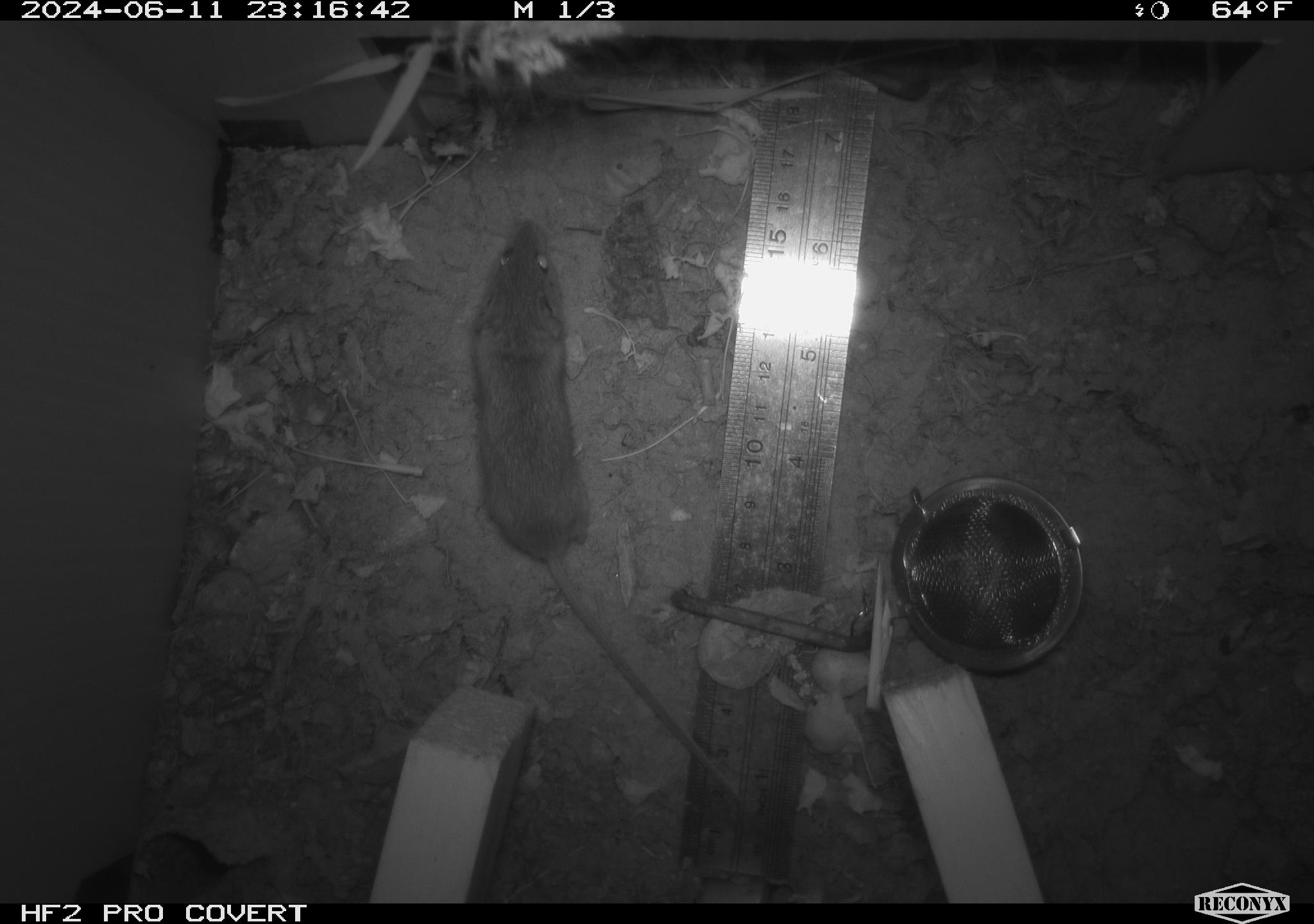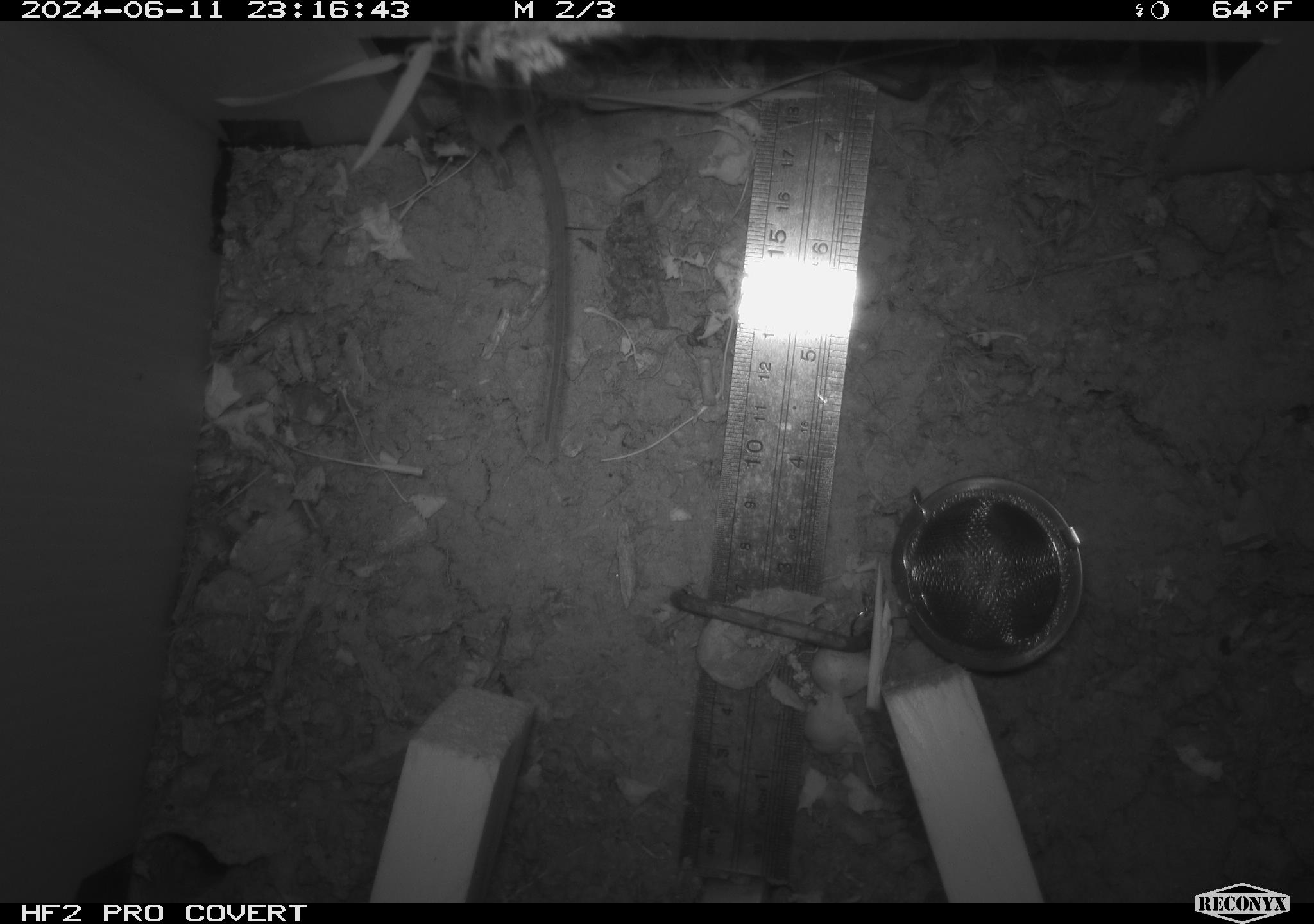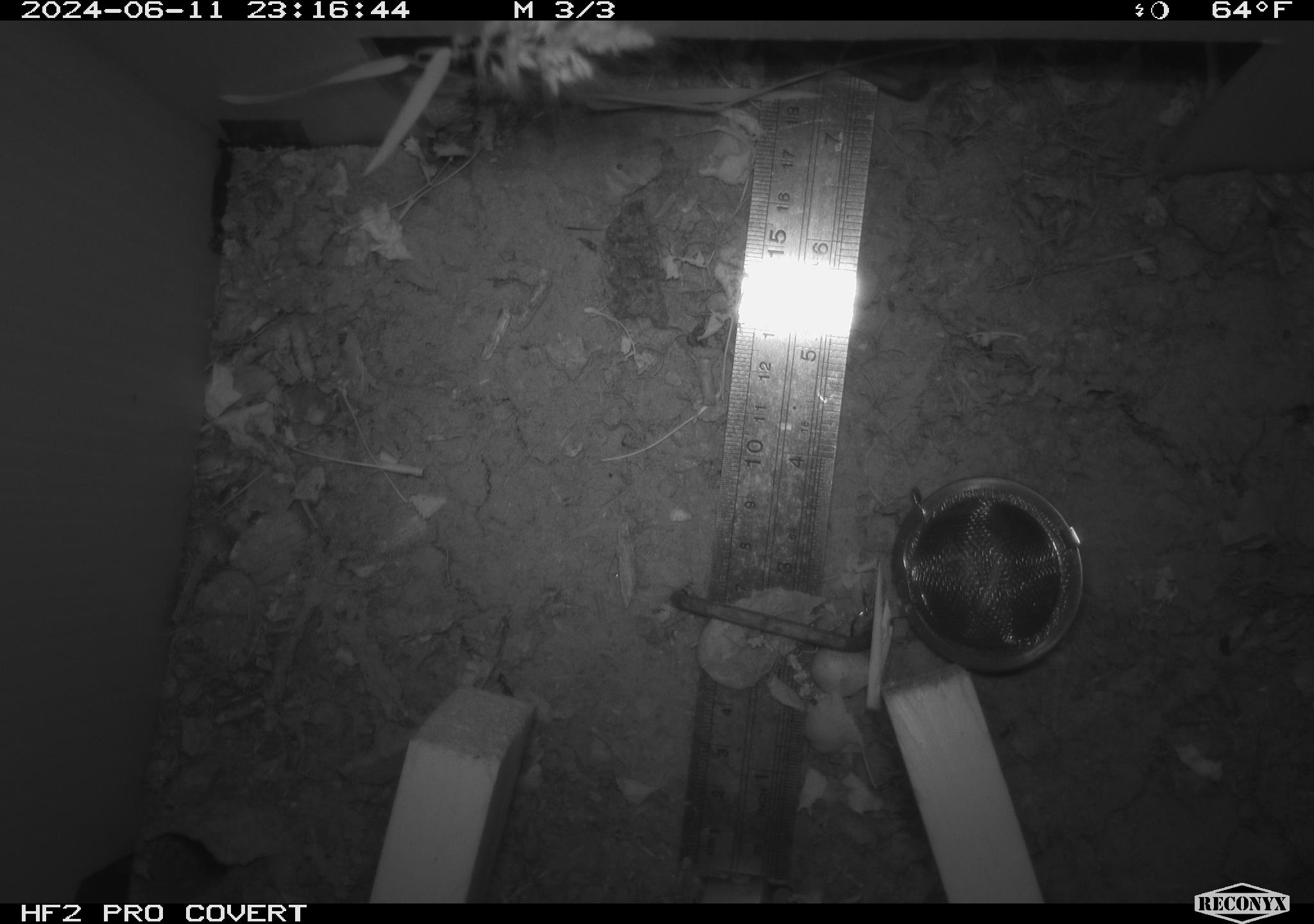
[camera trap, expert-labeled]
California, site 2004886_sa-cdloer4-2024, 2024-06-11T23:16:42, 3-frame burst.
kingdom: Animalia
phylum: Chordata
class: Mammalia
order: Rodentia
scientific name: Rodentia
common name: rodent